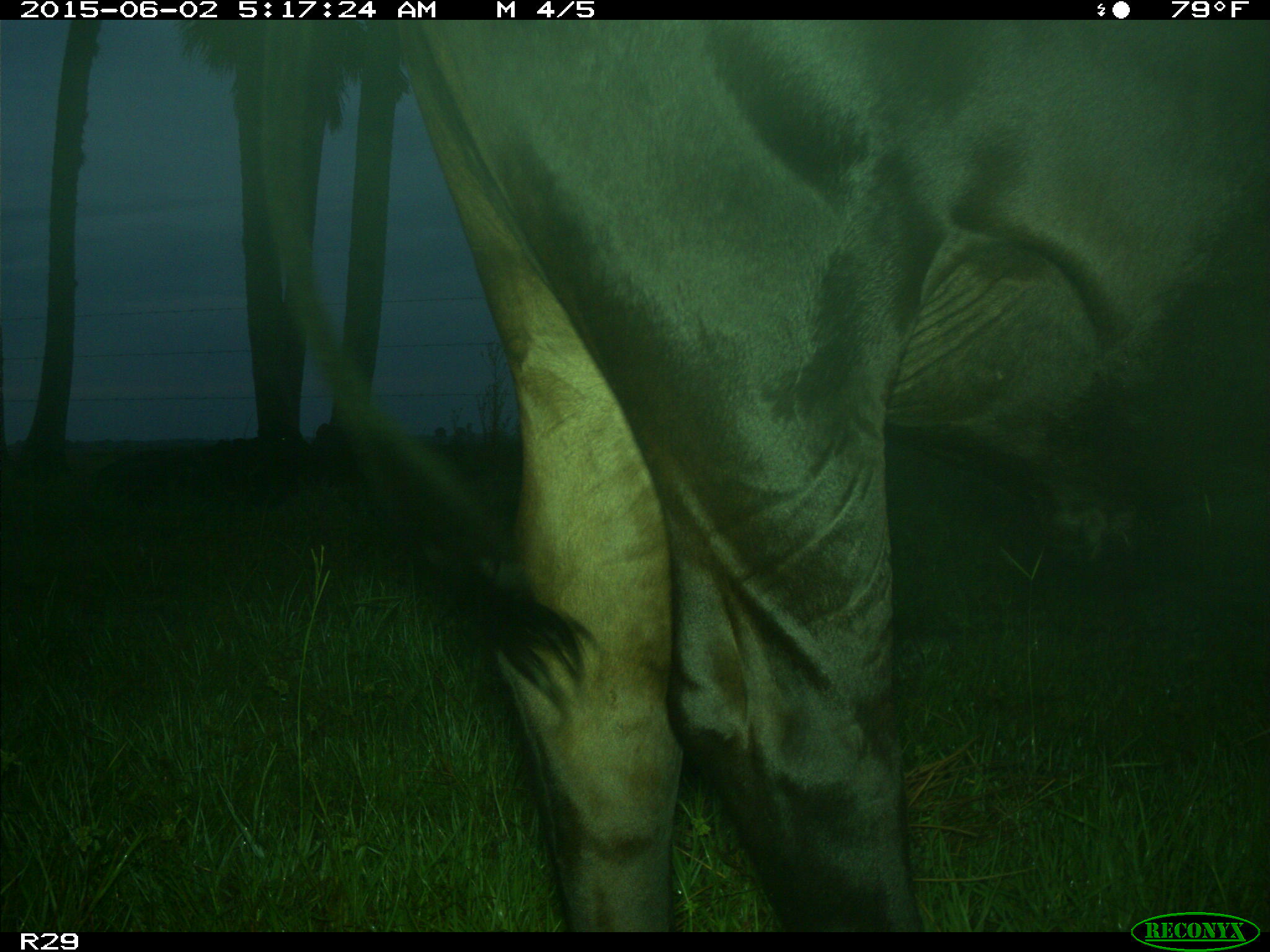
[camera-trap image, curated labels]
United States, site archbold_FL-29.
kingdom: Animalia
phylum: Chordata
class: Mammalia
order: Artiodactyla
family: Bovidae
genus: Bos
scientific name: Bos taurus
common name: domestic cow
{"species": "Bos taurus (domestic cow)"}